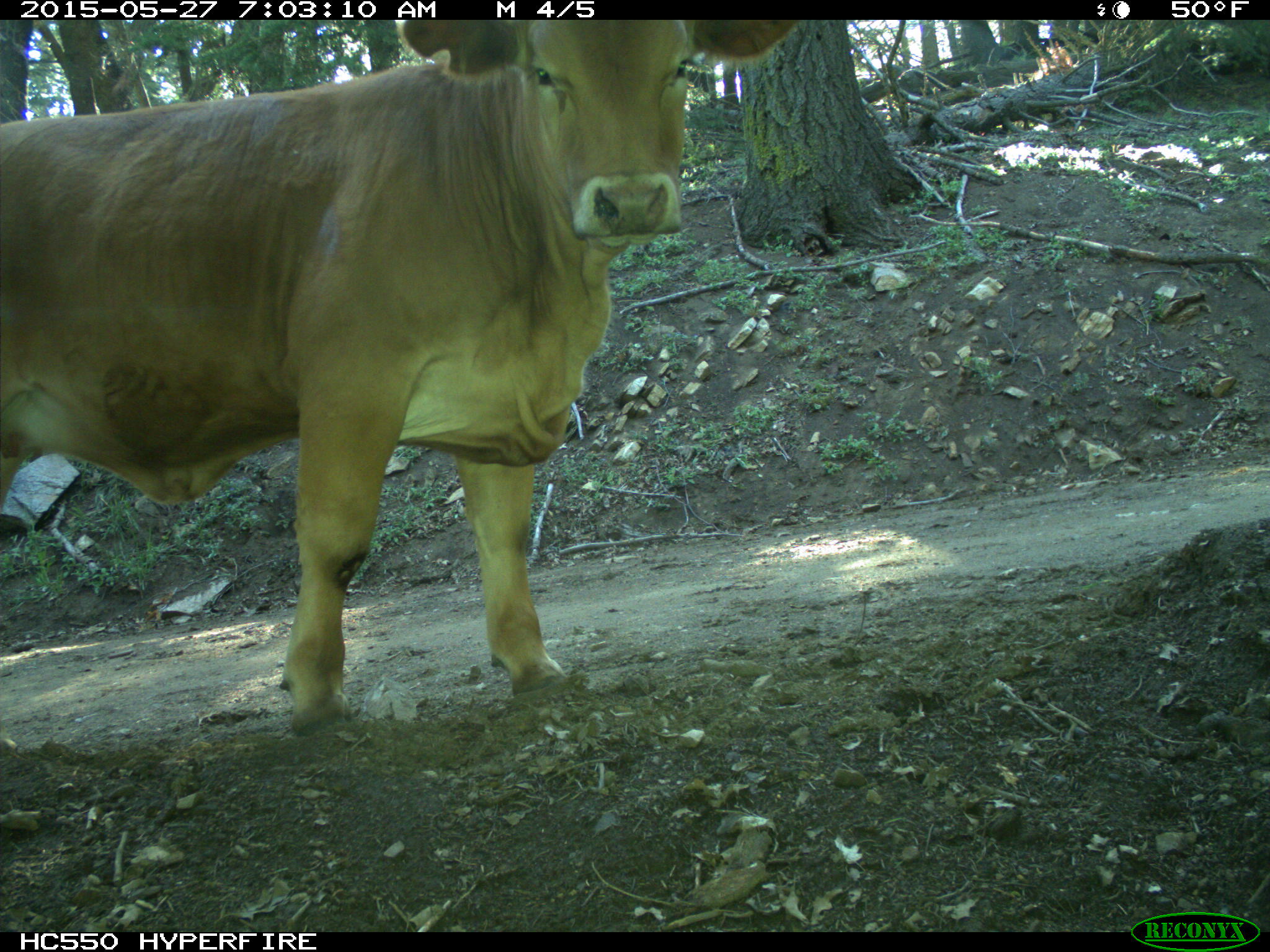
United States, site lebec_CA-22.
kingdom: Animalia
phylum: Chordata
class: Mammalia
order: Artiodactyla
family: Bovidae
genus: Bos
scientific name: Bos taurus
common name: domestic cow